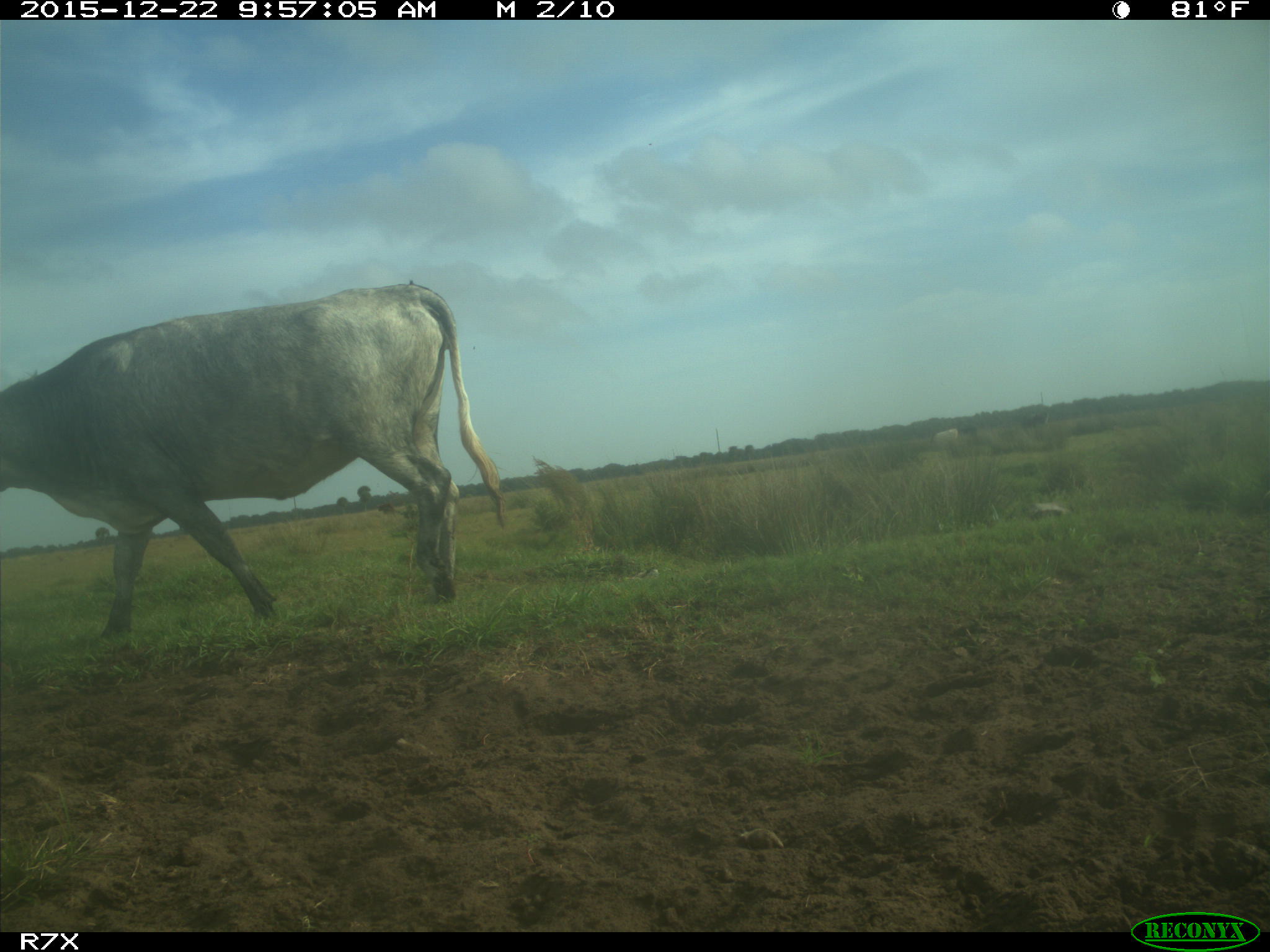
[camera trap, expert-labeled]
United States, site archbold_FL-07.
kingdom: Animalia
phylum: Chordata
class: Mammalia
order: Artiodactyla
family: Bovidae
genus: Bos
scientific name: Bos taurus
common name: domestic cow